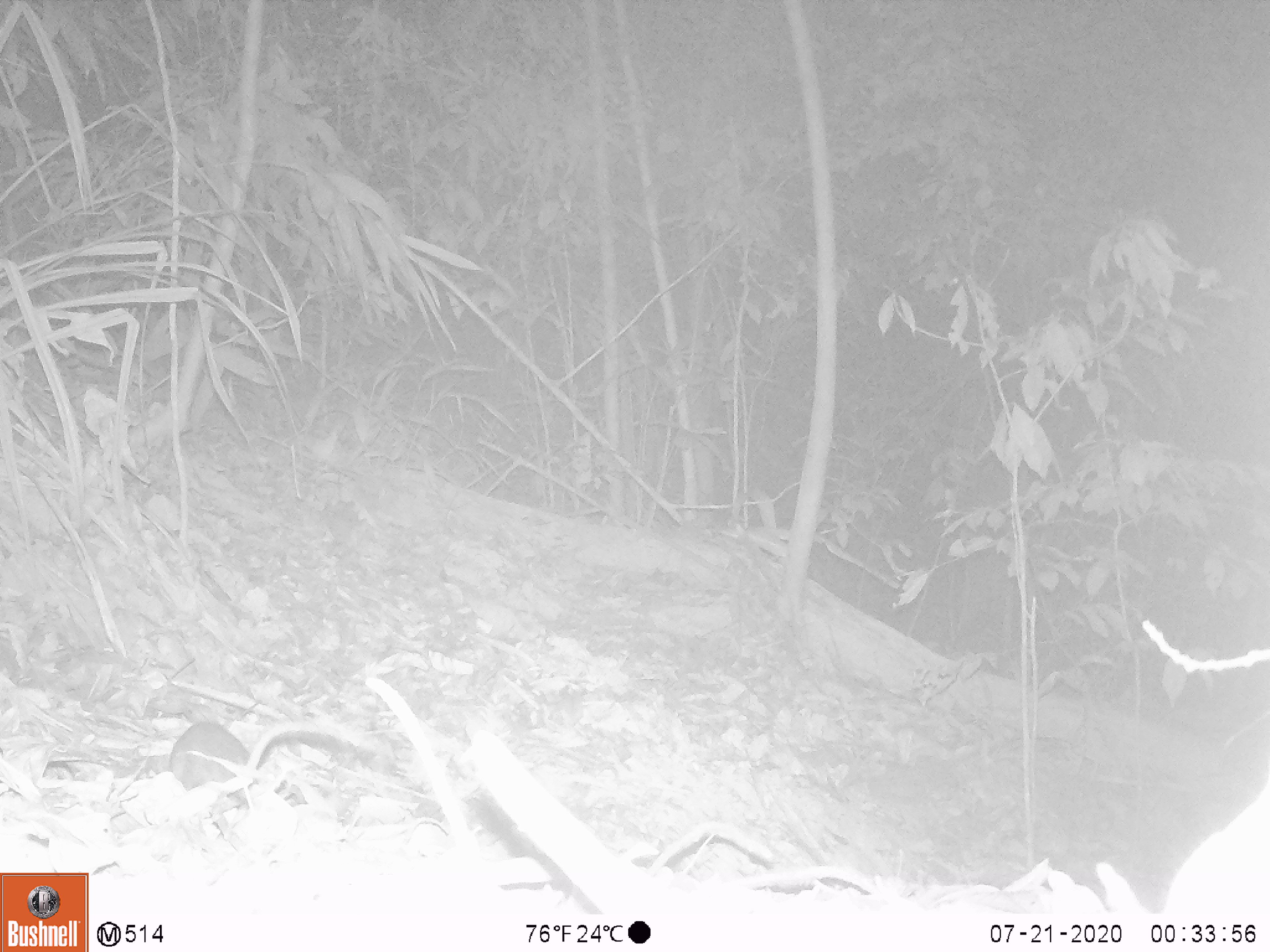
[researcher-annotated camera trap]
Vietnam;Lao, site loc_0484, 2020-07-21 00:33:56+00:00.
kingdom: Animalia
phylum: Chordata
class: Mammalia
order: Rodentia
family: Muridae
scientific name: Muridae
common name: old-world mice and rats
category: unidentified murid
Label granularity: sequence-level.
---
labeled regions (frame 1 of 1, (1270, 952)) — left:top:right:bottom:
unidentified murid: 170:720:359:790